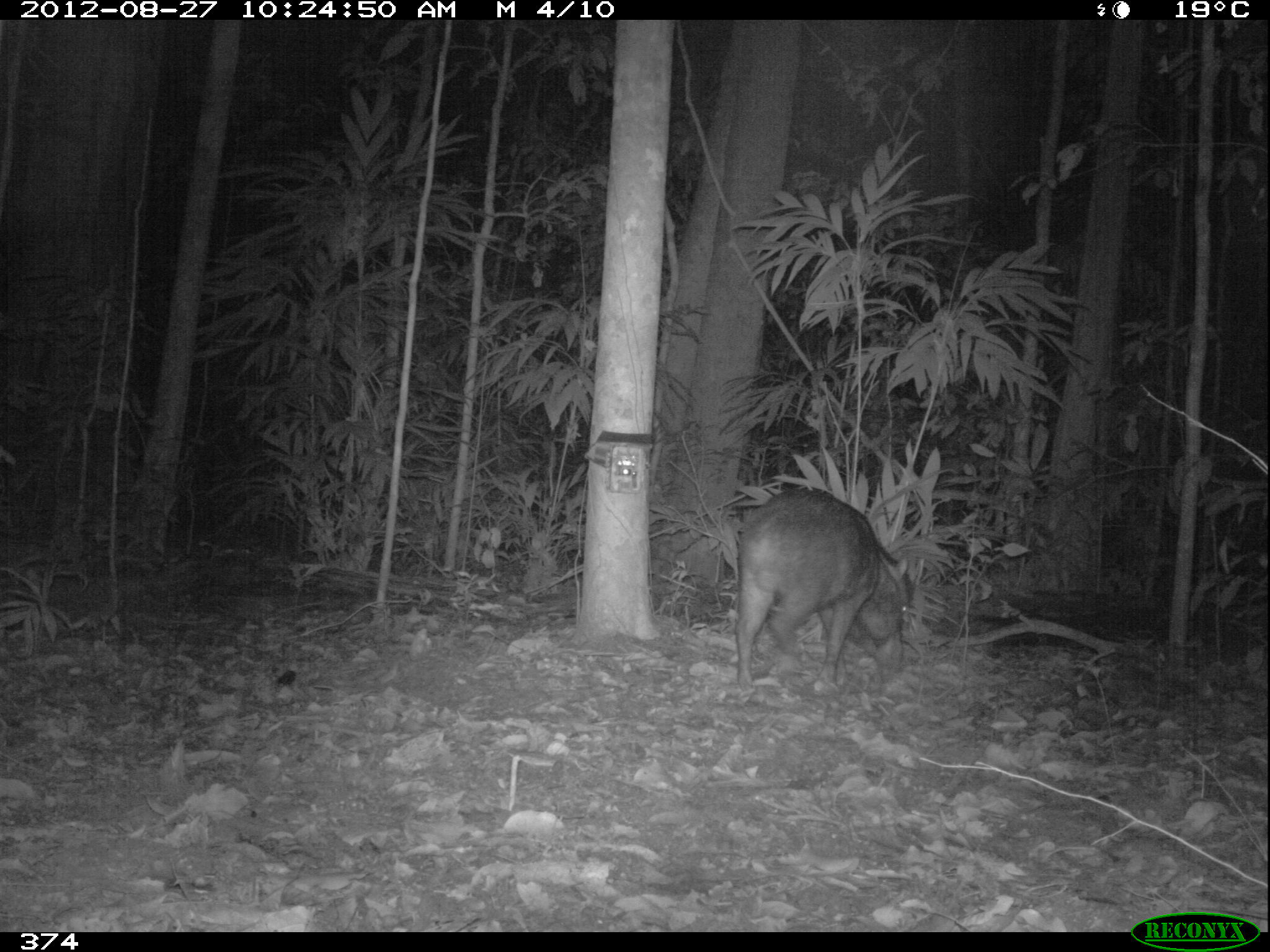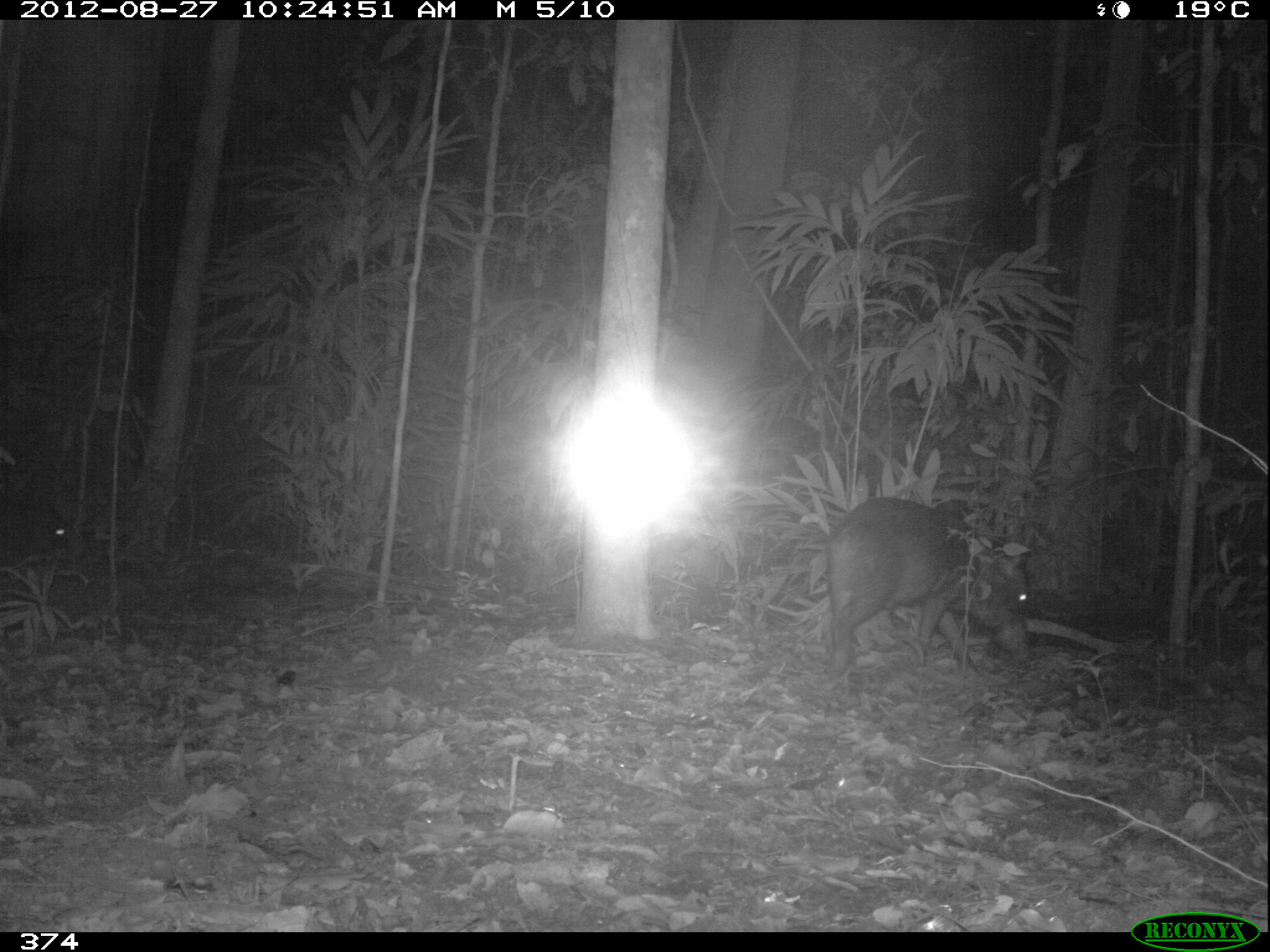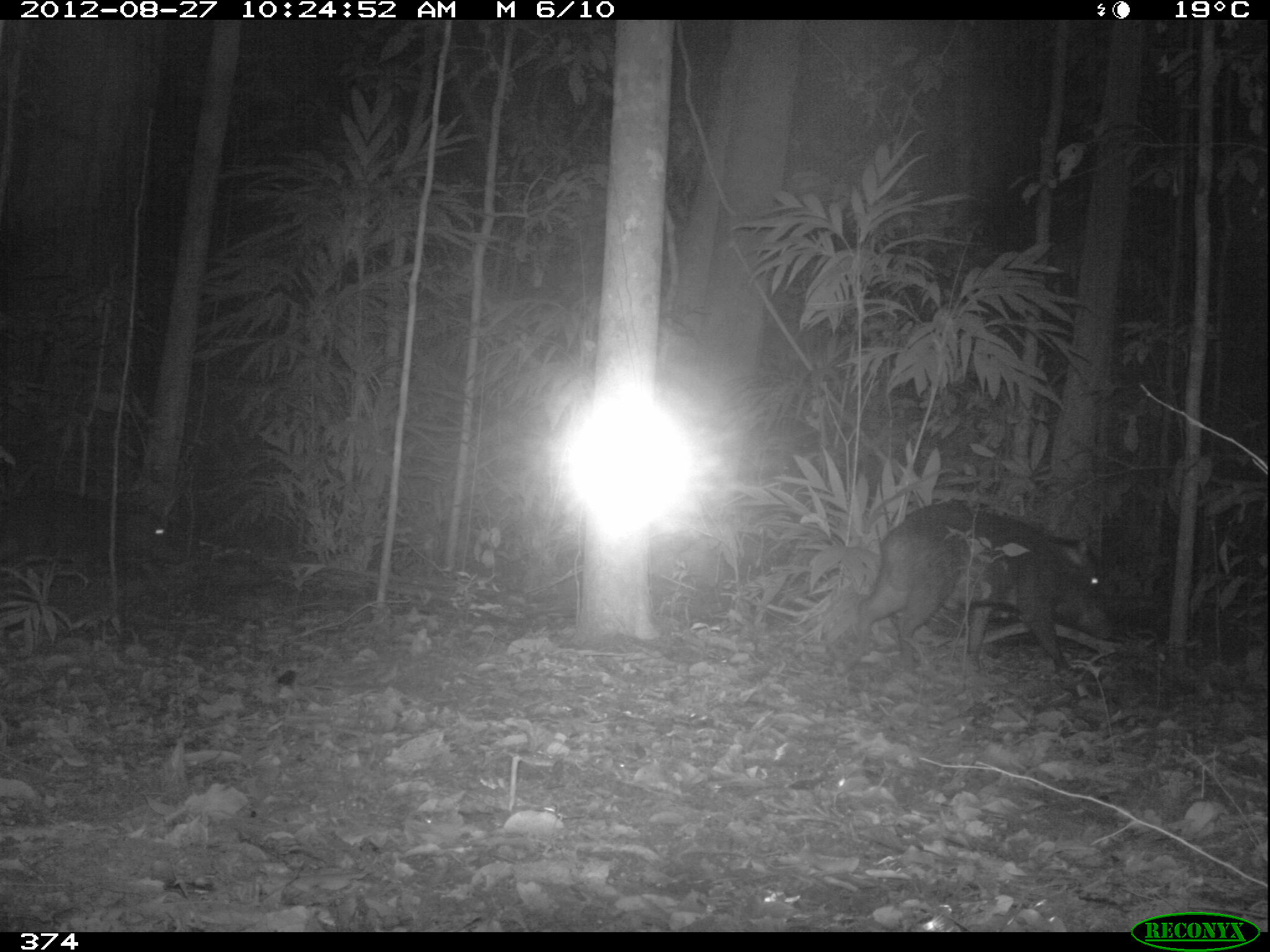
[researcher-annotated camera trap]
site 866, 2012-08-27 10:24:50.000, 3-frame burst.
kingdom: Animalia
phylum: Chordata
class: Mammalia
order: Artiodactyla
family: Tayassuidae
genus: Tayassu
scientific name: Tayassu pecari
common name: white-lipped peccary